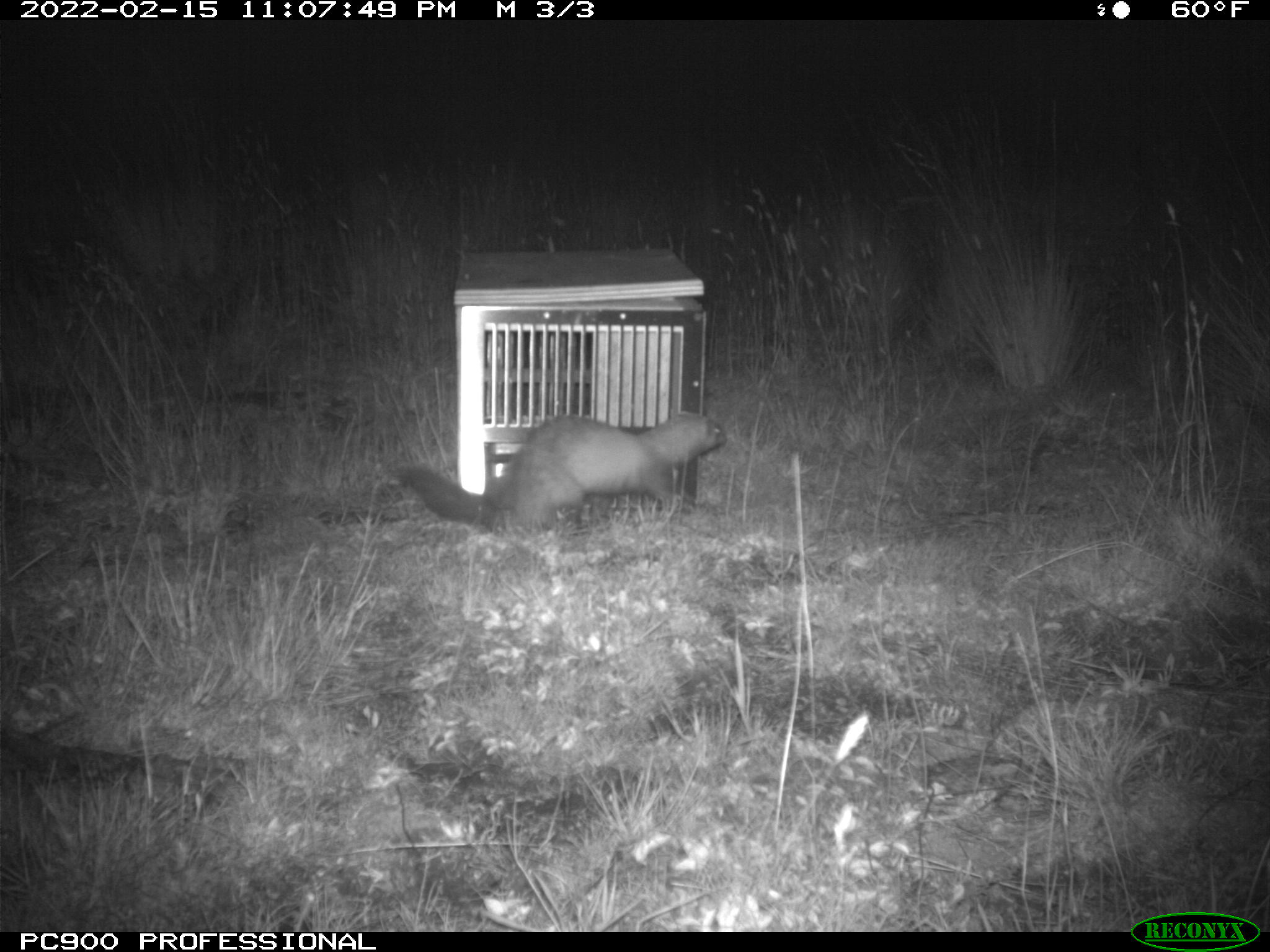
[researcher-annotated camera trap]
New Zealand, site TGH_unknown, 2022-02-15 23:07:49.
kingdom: Animalia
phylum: Chordata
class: Mammalia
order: Carnivora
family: Mustelidae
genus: Mustela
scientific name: Mustela furo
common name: ferret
Ferret (Mustela furo).